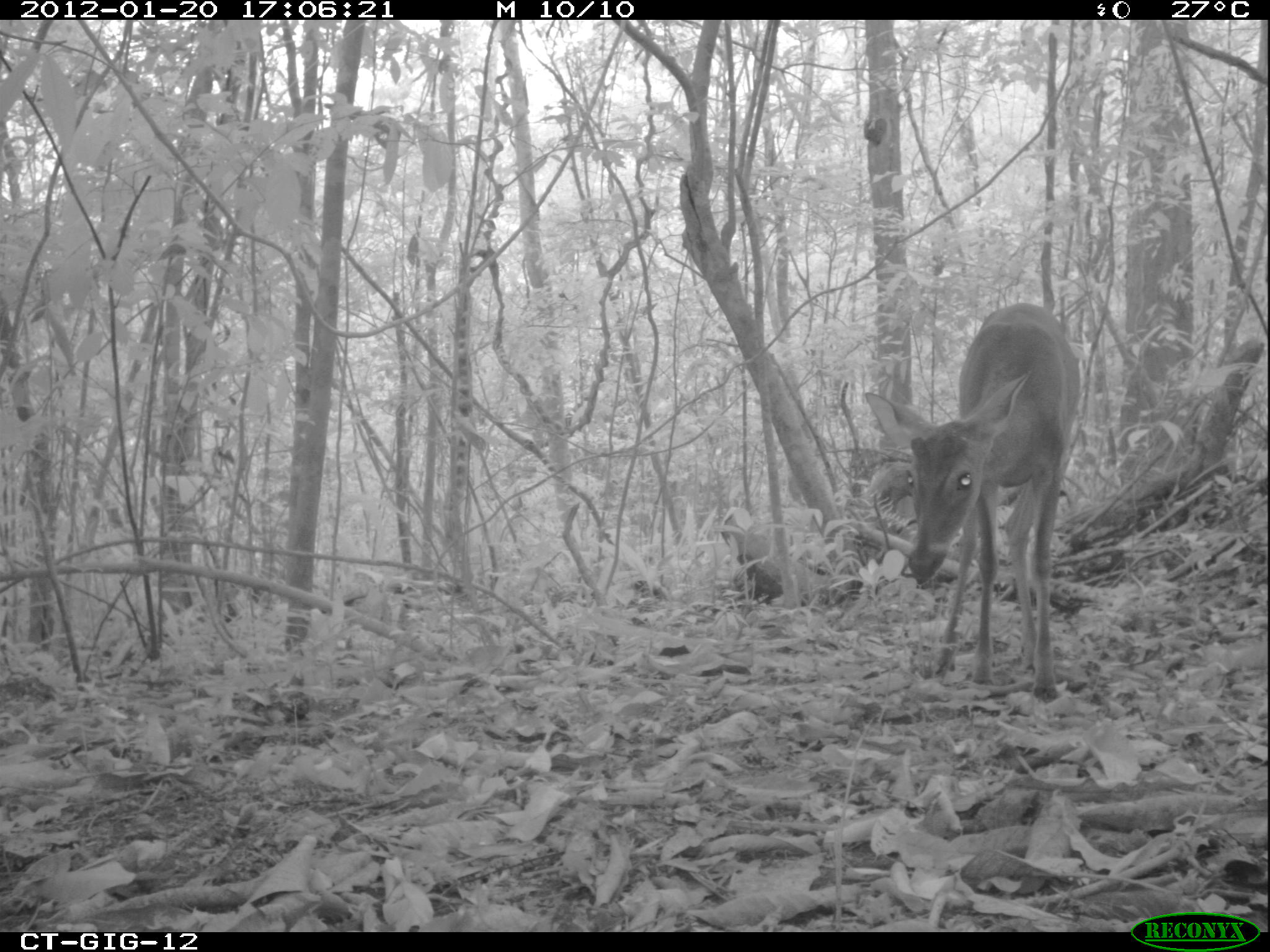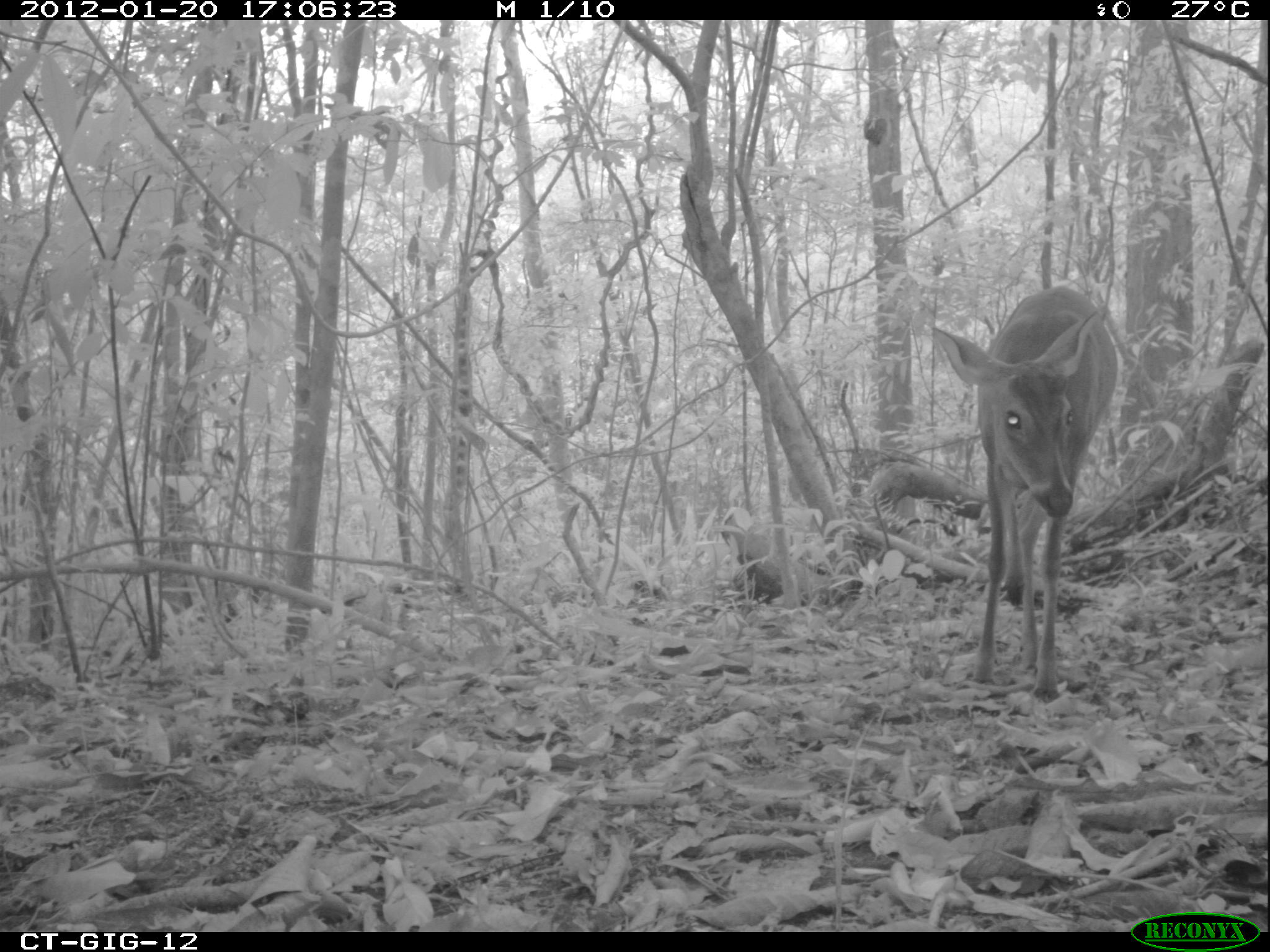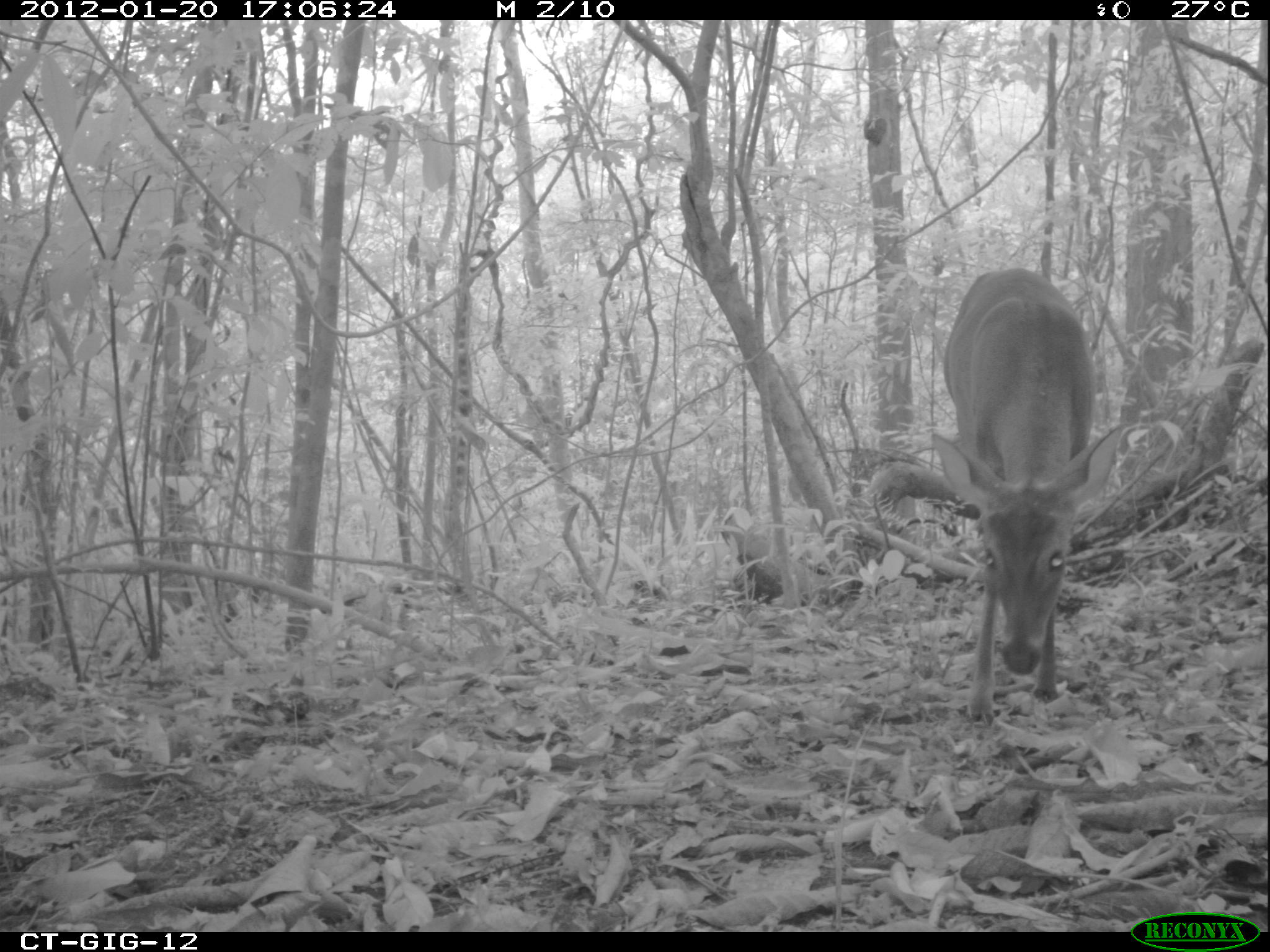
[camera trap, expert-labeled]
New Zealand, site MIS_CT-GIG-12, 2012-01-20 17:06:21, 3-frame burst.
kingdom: Animalia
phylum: Chordata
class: Mammalia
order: Artiodactyla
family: Cervidae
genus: Odocoileus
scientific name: Odocoileus virginianus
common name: white-tailed deer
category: white tailed deer